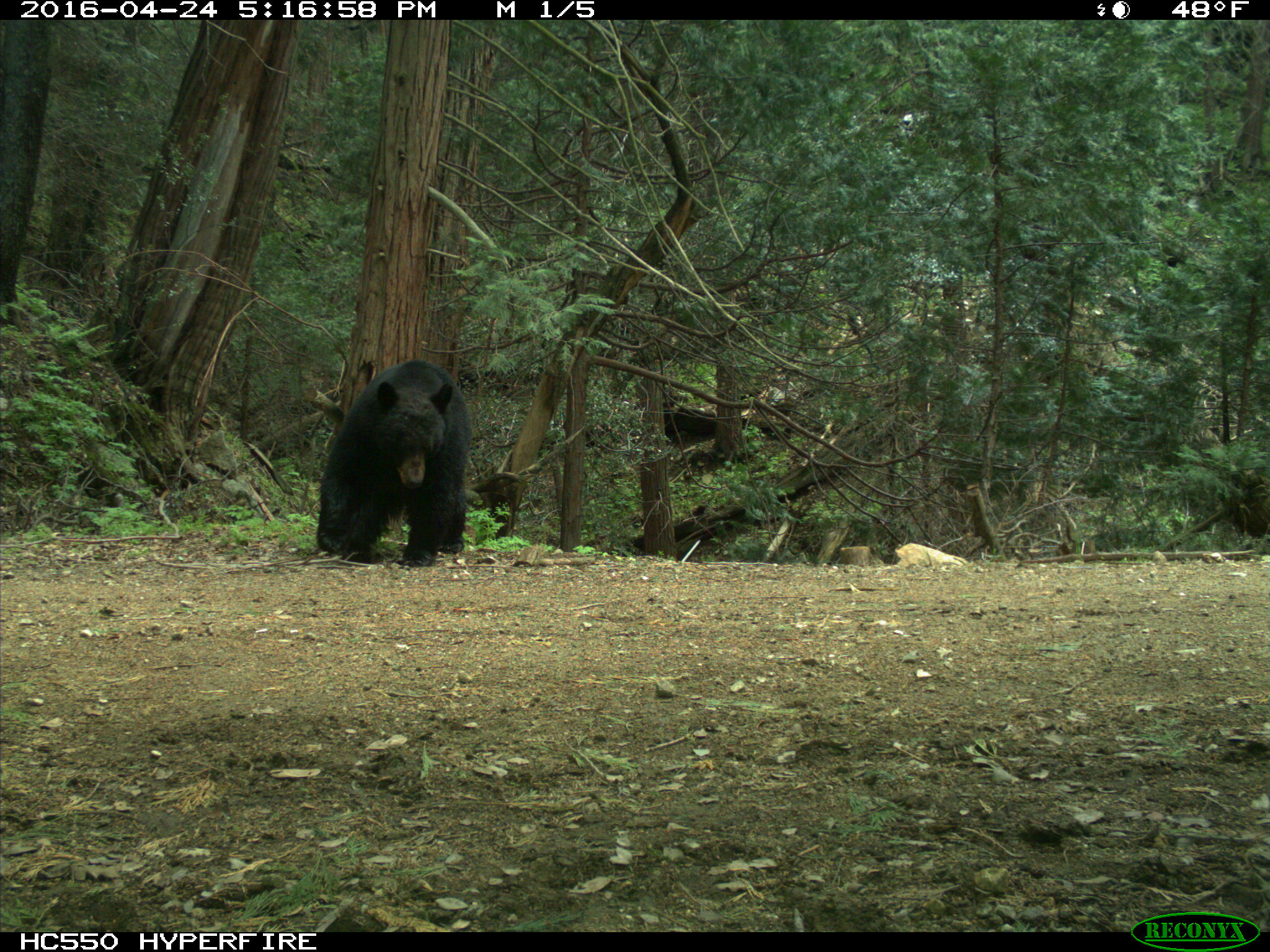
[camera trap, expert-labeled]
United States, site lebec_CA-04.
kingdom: Animalia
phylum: Chordata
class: Mammalia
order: Carnivora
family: Ursidae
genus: Ursus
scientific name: Ursus americanus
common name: american black bear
Ursus americanus (american black bear).